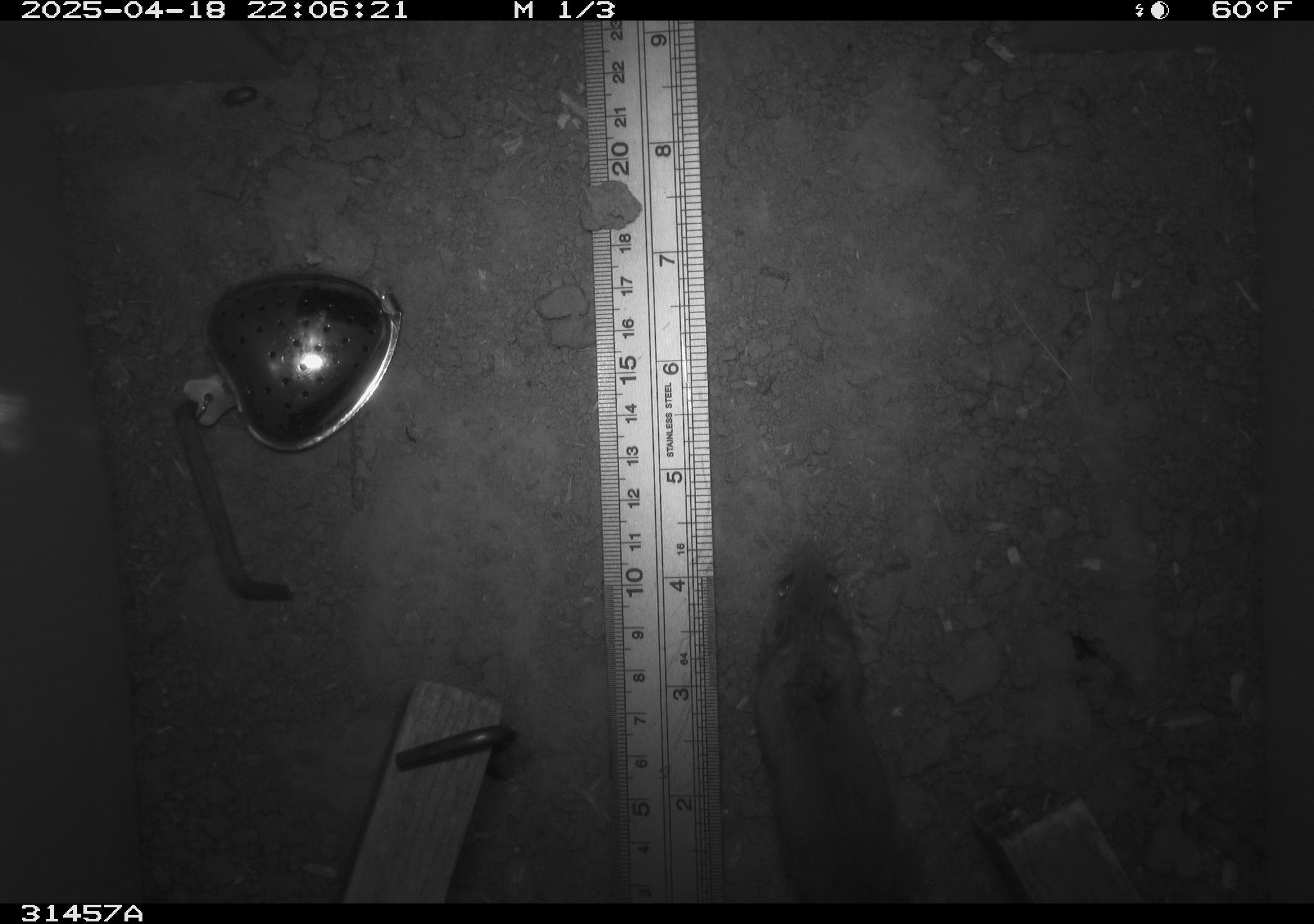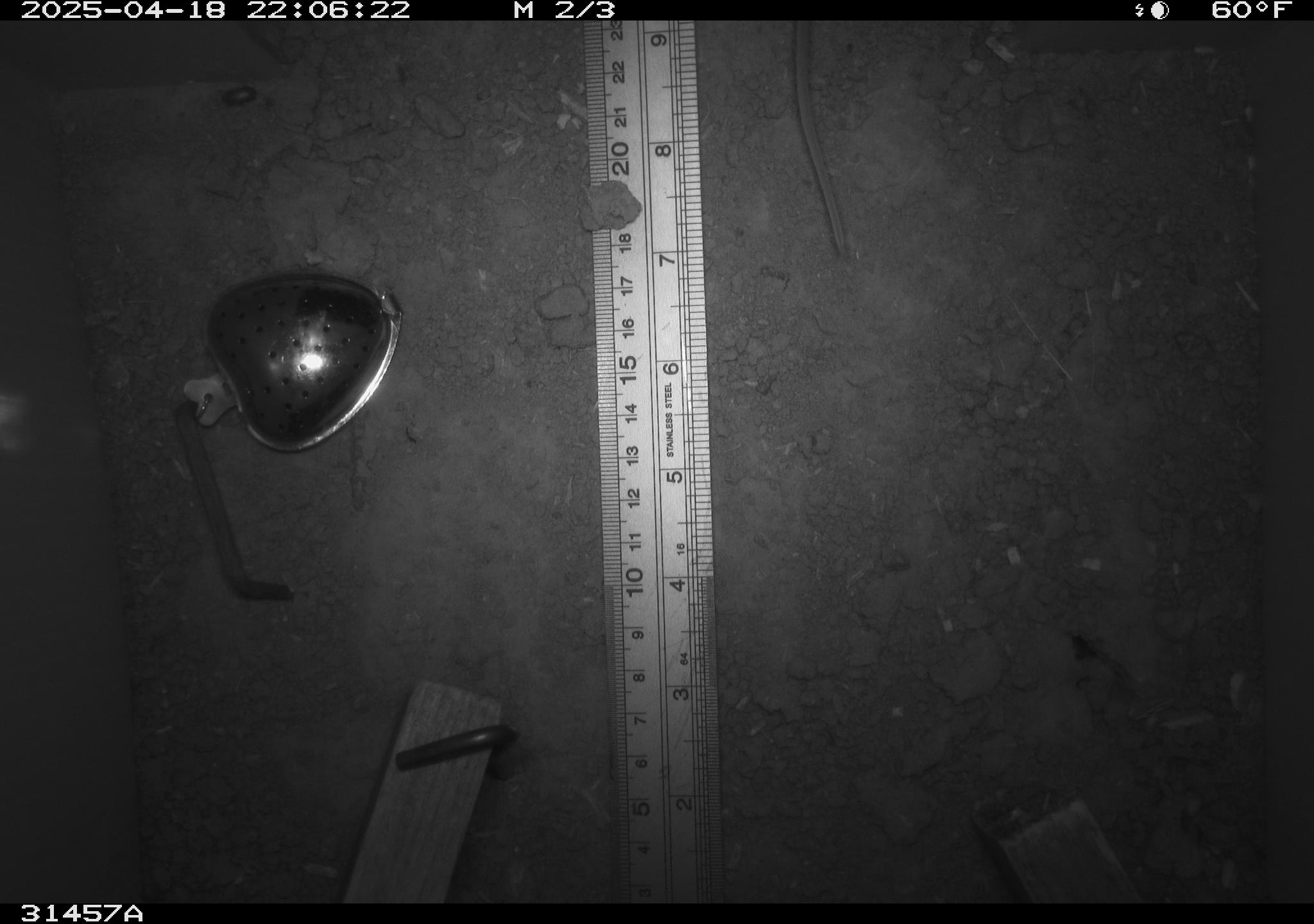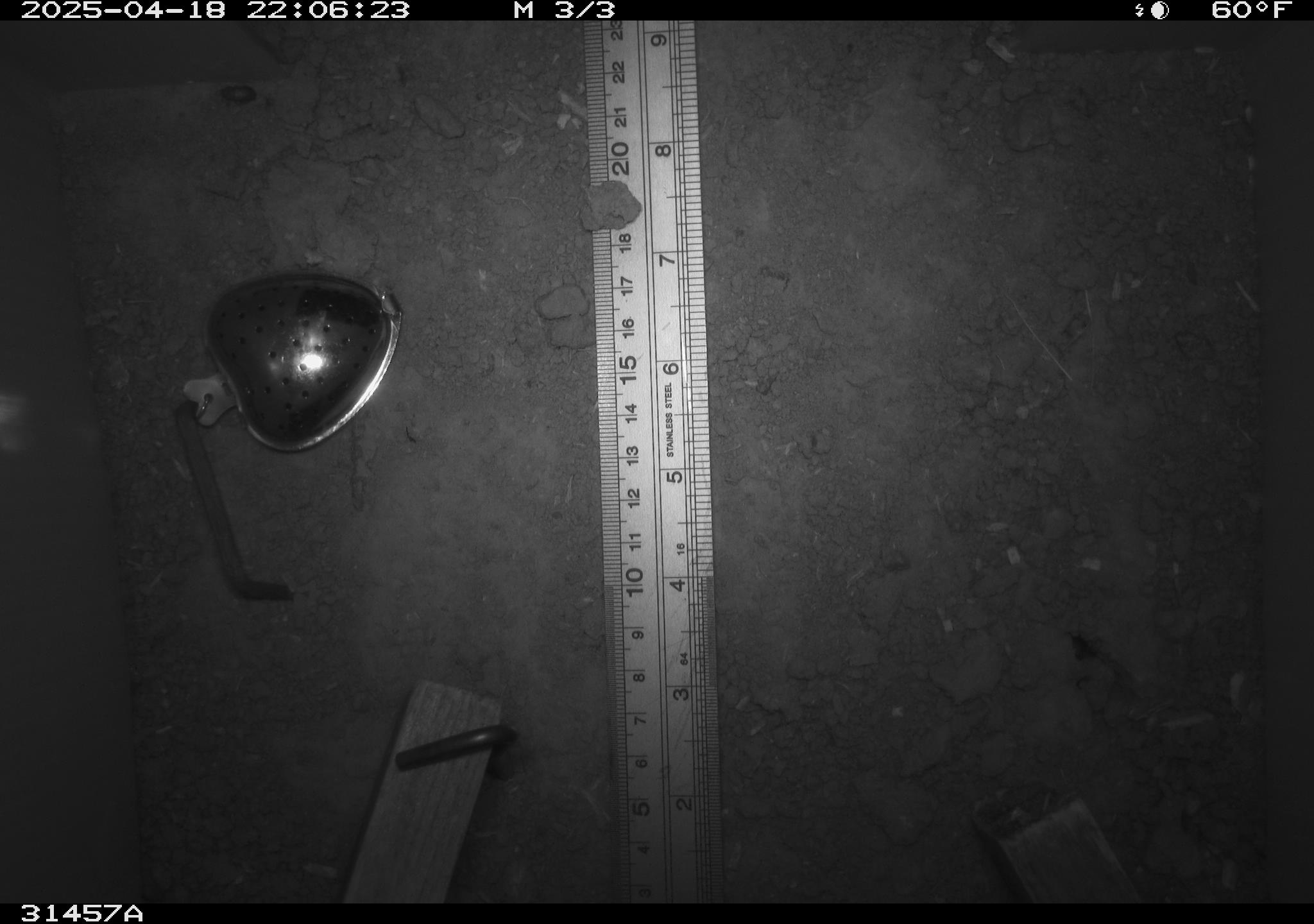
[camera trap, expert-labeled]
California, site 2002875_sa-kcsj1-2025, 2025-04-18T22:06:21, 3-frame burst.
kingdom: Animalia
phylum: Chordata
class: Mammalia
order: Rodentia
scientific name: Rodentia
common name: rodent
Rodent (Rodentia).